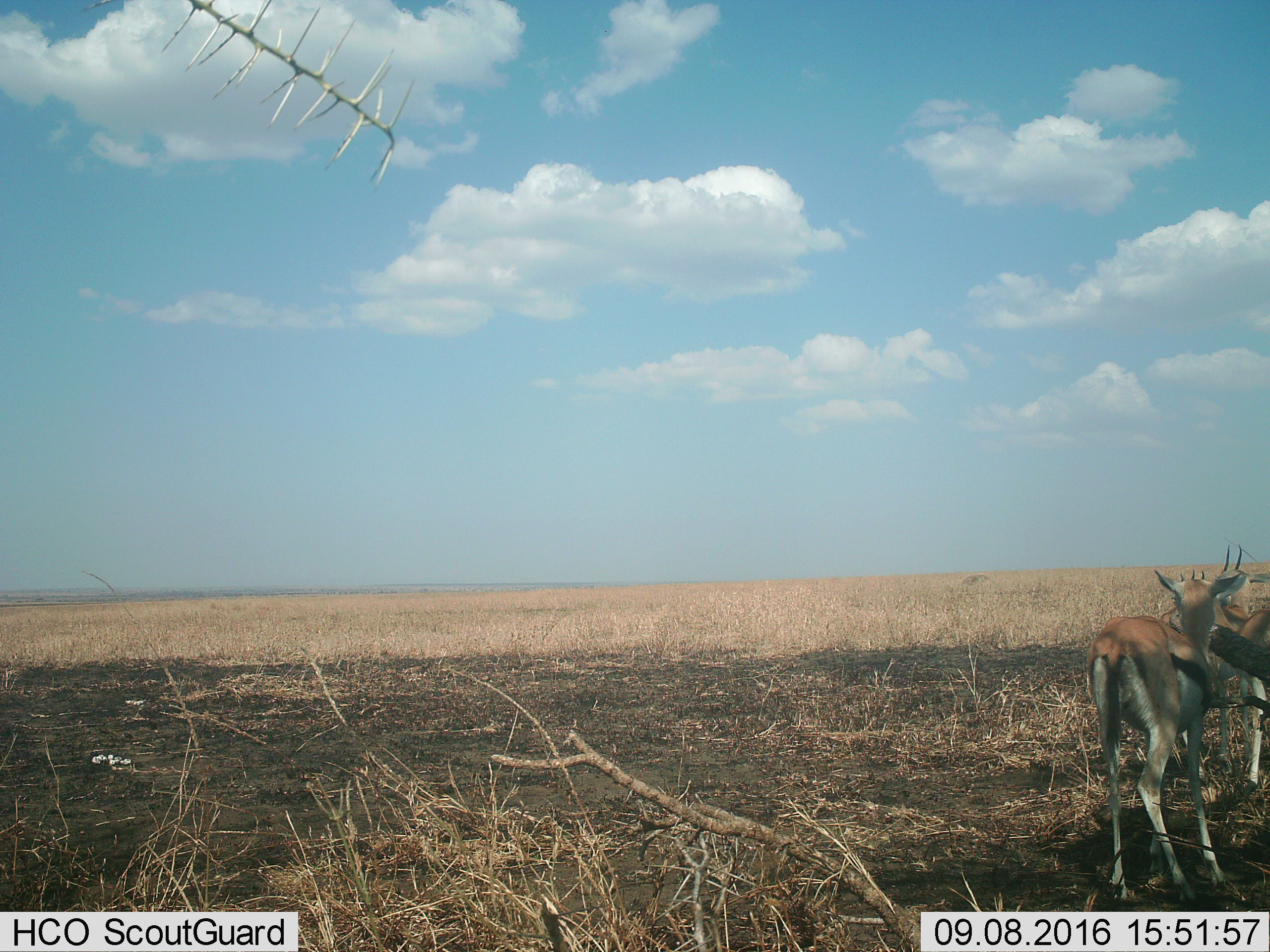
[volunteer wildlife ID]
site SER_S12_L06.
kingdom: Animalia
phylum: Chordata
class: Mammalia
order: Artiodactyla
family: Bovidae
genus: Eudorcas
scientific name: Eudorcas thomsonii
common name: thomson's gazelle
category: gazellethomsons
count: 3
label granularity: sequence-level